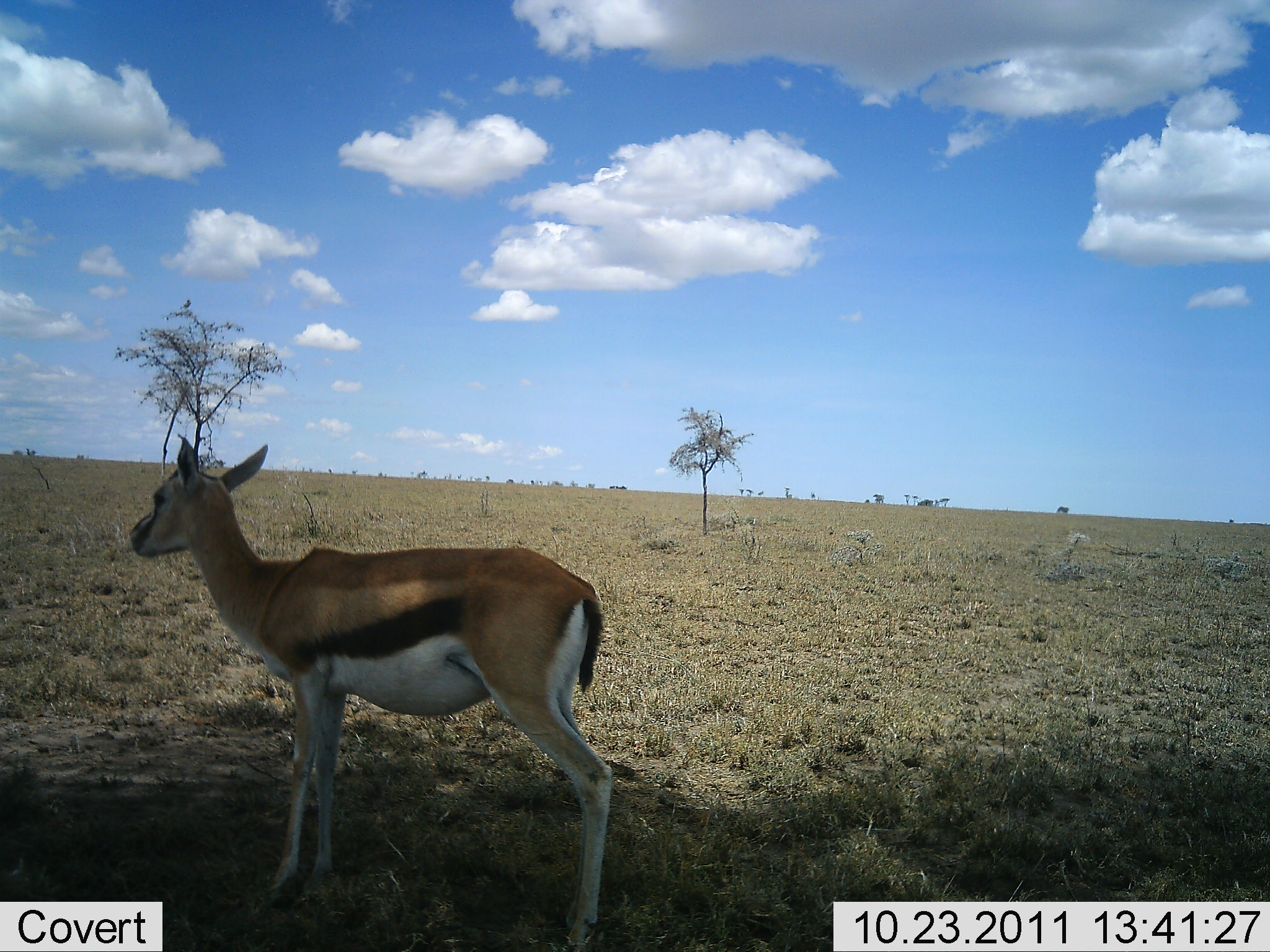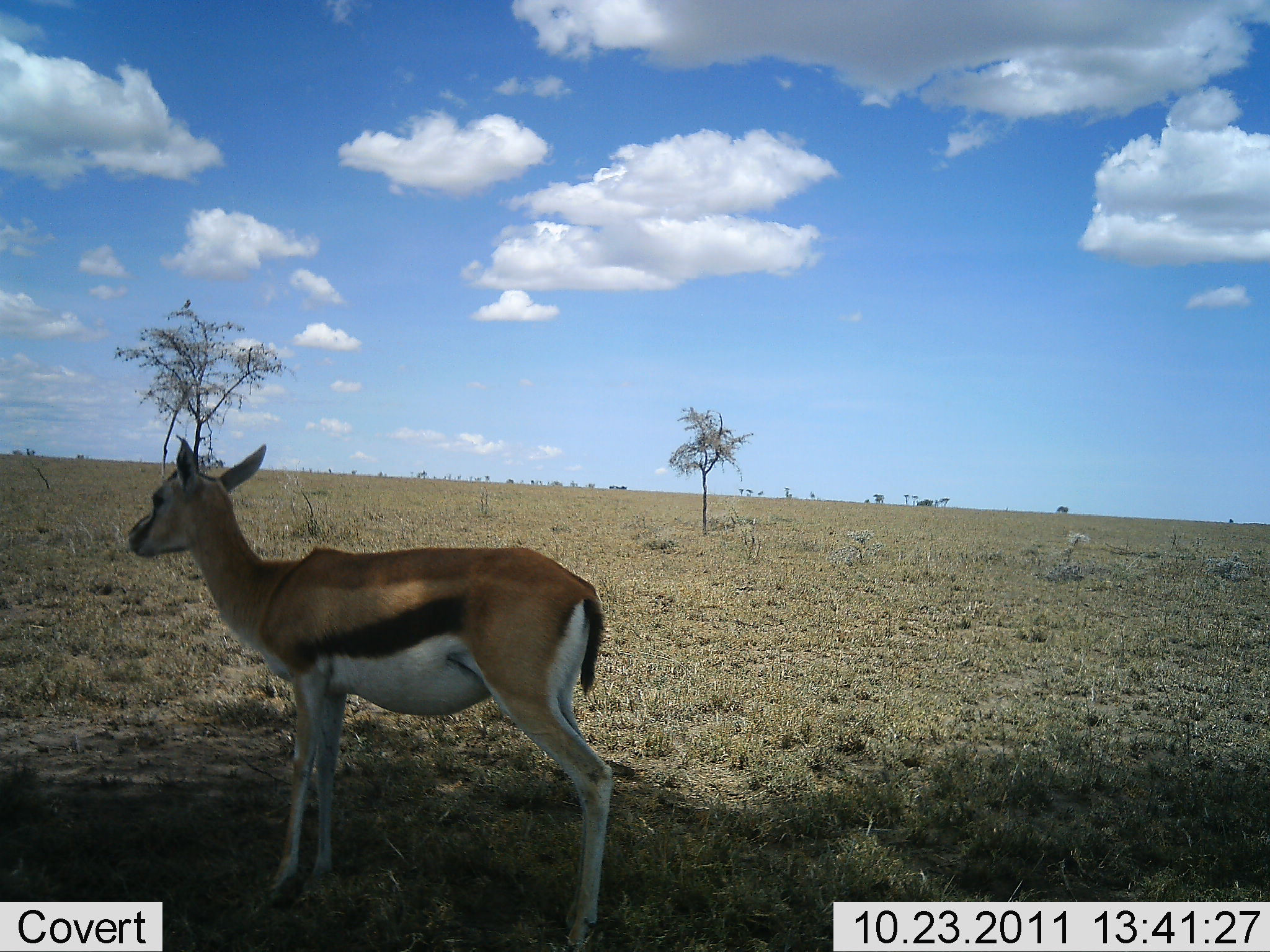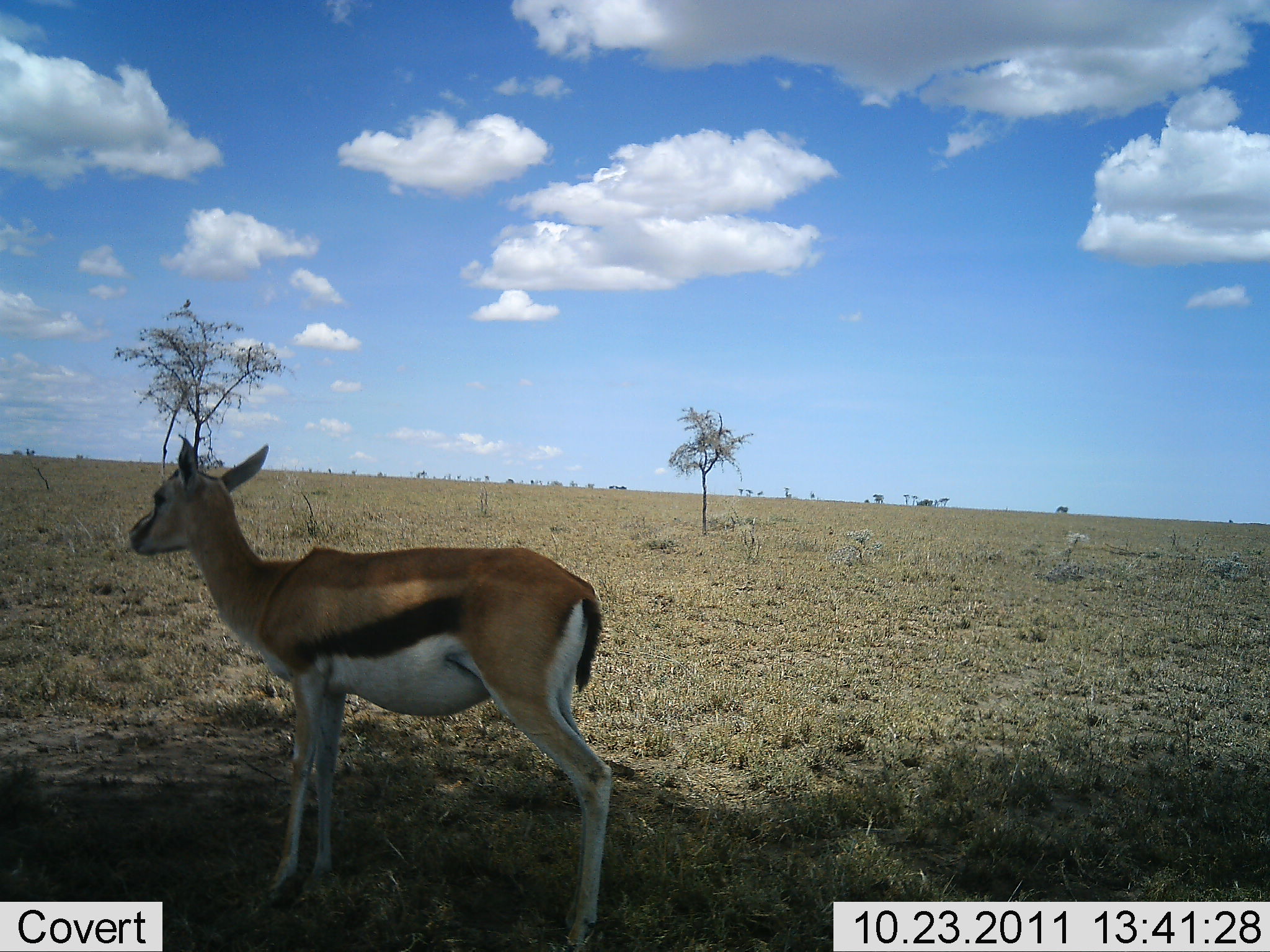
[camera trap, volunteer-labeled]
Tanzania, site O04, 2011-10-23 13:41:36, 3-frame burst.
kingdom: Animalia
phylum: Chordata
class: Mammalia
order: Artiodactyla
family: Bovidae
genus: Eudorcas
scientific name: Eudorcas thomsonii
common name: thomson's gazelle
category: gazellethomsons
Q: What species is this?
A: Gazellethomsons (thomson's gazelle) (Eudorcas thomsonii).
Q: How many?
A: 1.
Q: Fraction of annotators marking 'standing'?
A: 100%.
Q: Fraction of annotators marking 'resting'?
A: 0%.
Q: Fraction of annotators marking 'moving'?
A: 0%.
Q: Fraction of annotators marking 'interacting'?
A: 0%.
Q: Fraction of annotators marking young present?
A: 8%.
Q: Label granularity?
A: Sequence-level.